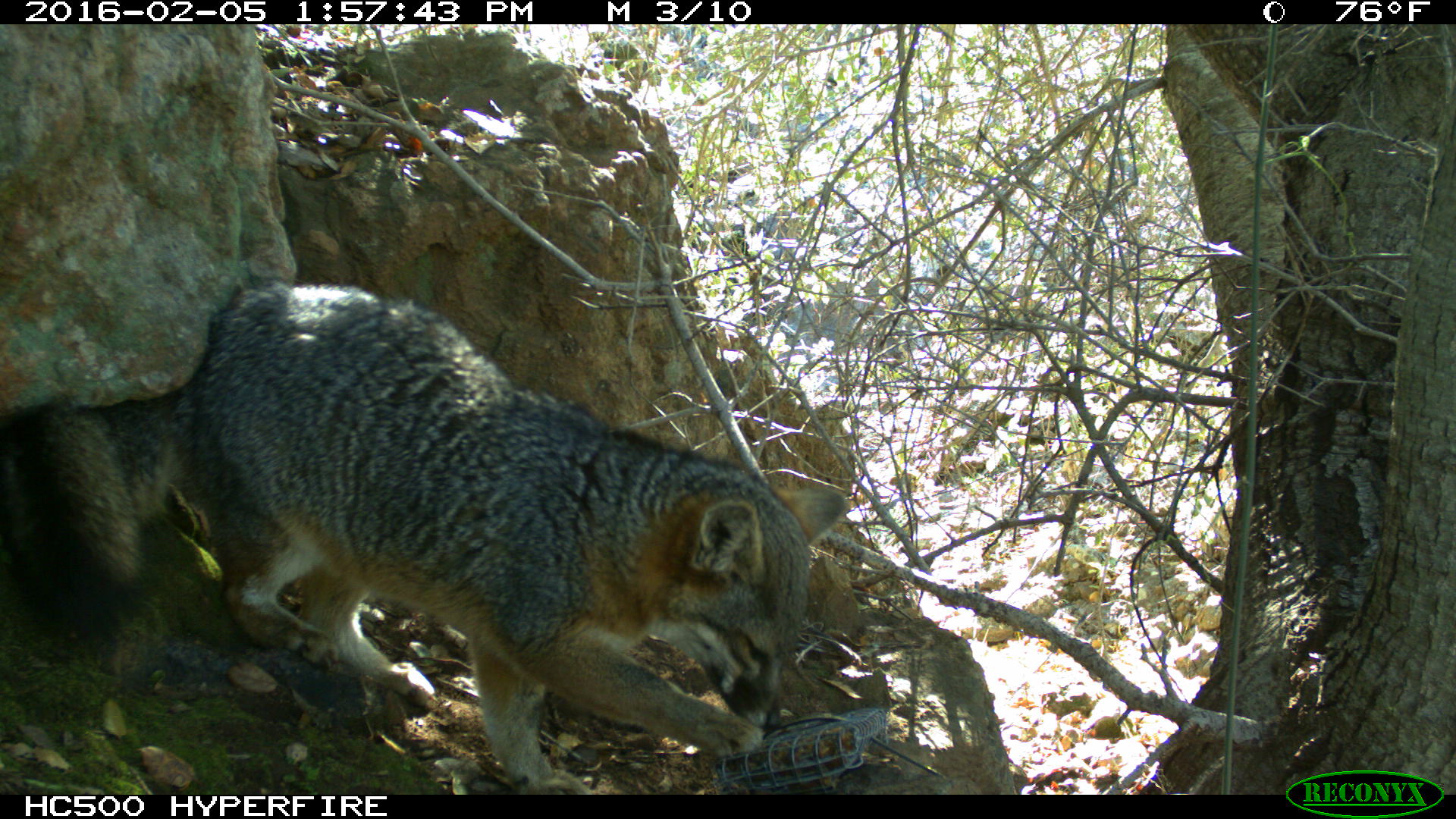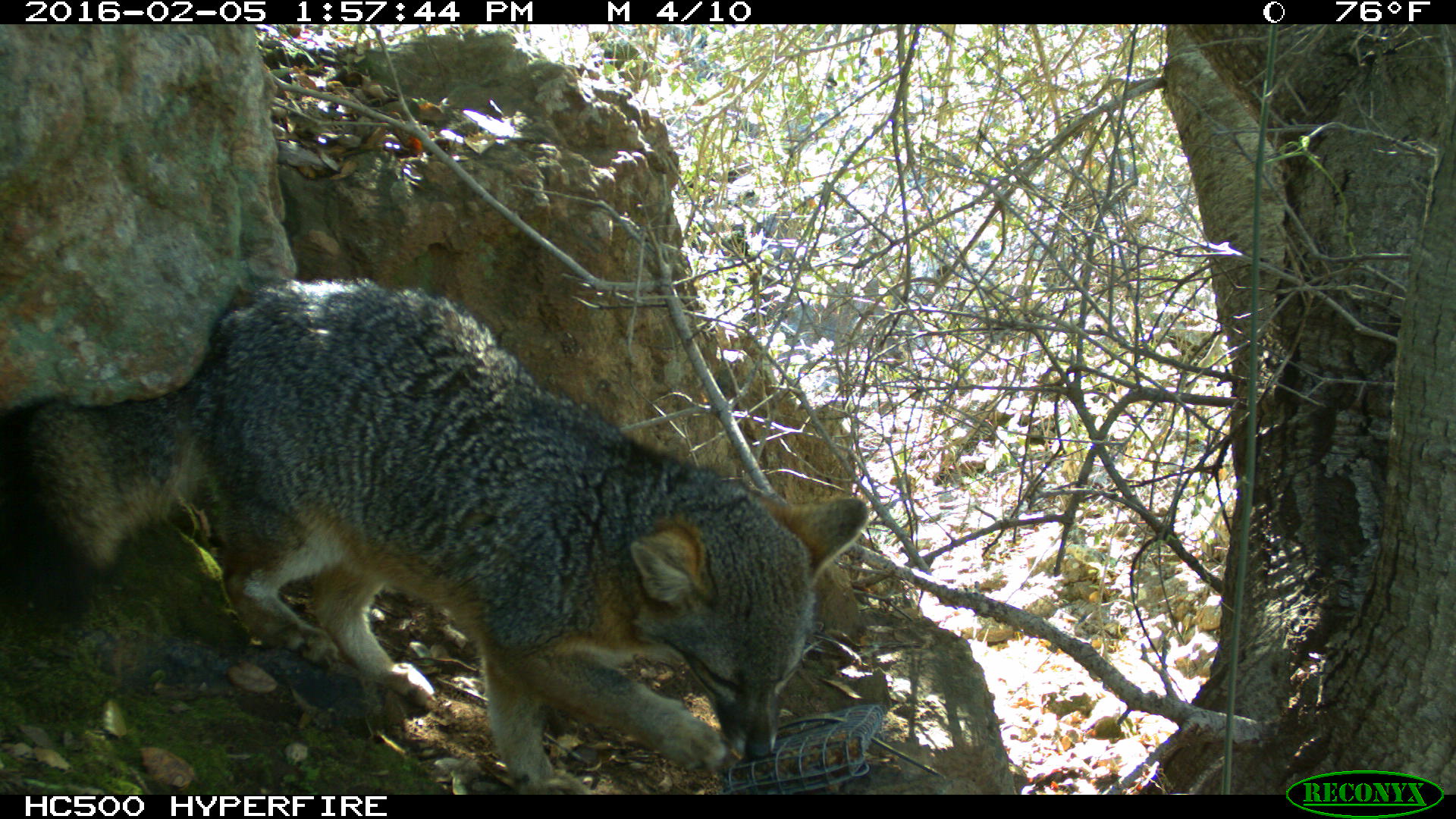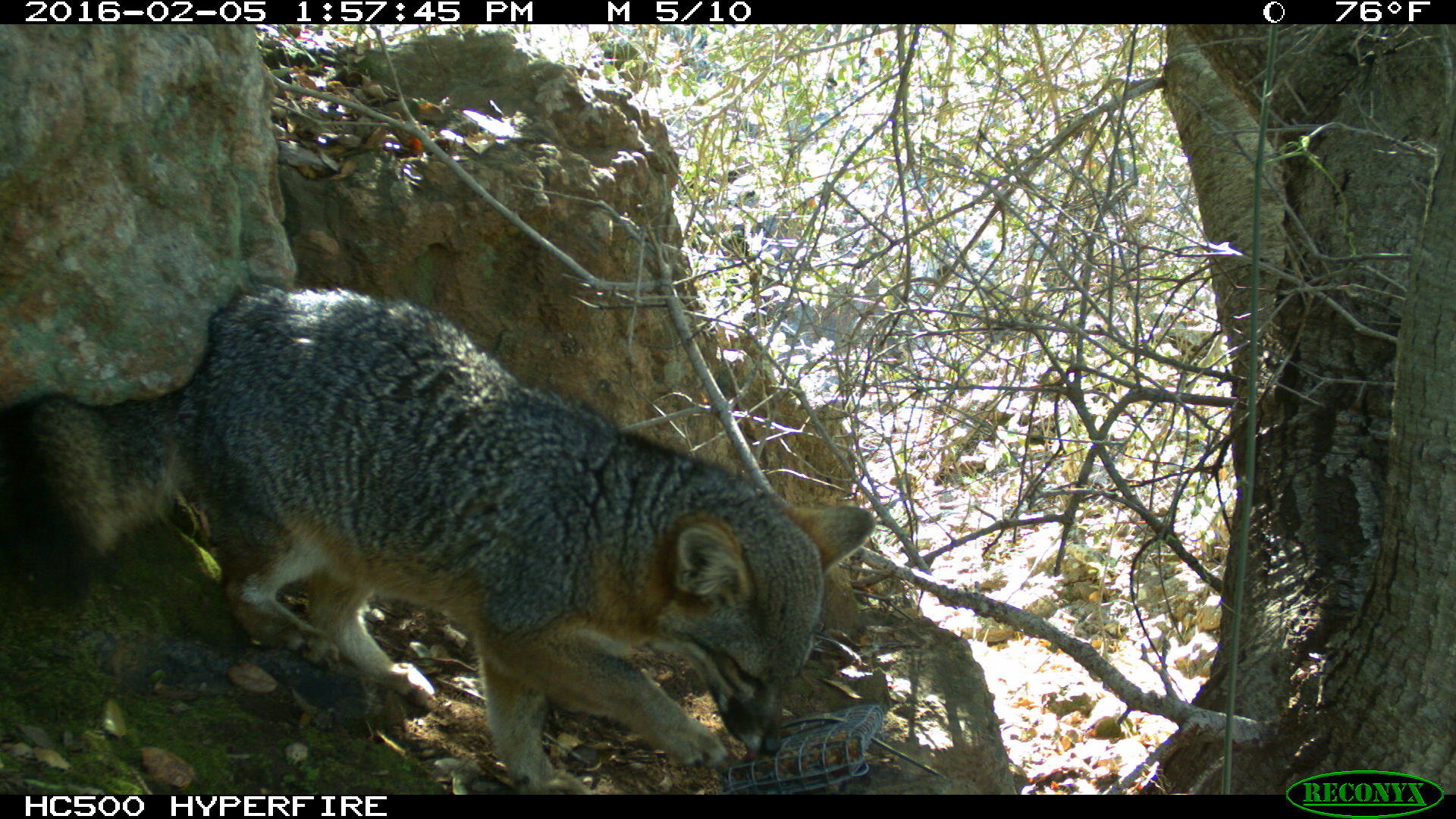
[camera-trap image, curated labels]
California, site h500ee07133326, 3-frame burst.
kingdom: Animalia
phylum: Chordata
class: Mammalia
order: Carnivora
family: Canidae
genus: Urocyon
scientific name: Urocyon littoralis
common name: island fox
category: fox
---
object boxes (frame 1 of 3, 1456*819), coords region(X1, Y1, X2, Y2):
fox: region(0, 284, 852, 795)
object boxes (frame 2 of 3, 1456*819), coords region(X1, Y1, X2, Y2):
fox: region(0, 278, 868, 795)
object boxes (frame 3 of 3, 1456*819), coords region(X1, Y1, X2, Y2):
fox: region(0, 282, 877, 795)